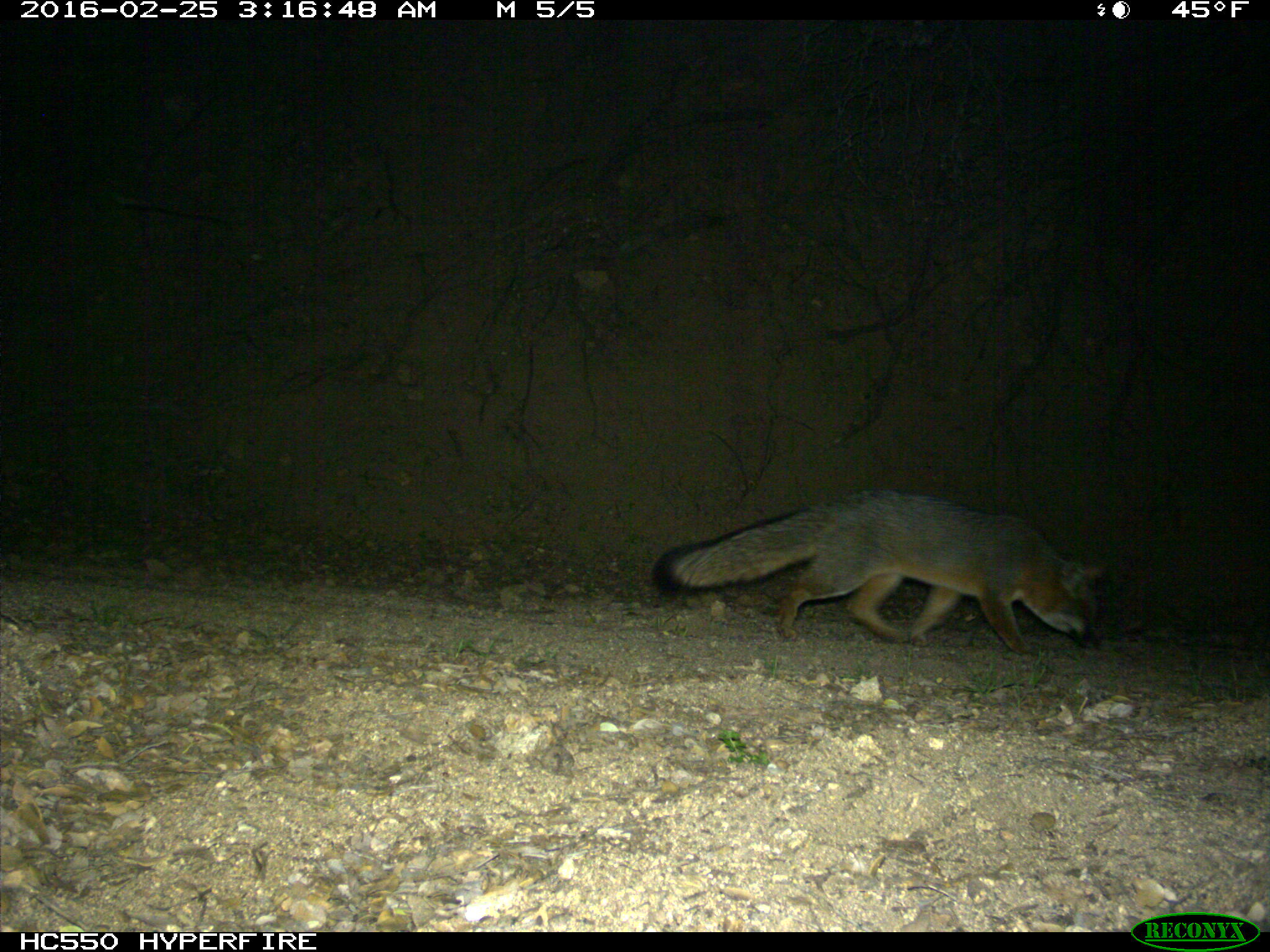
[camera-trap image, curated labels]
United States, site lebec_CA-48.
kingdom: Animalia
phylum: Chordata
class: Mammalia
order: Carnivora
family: Canidae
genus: Urocyon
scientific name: Urocyon cinereoargenteus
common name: gray fox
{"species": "Urocyon cinereoargenteus (gray fox)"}